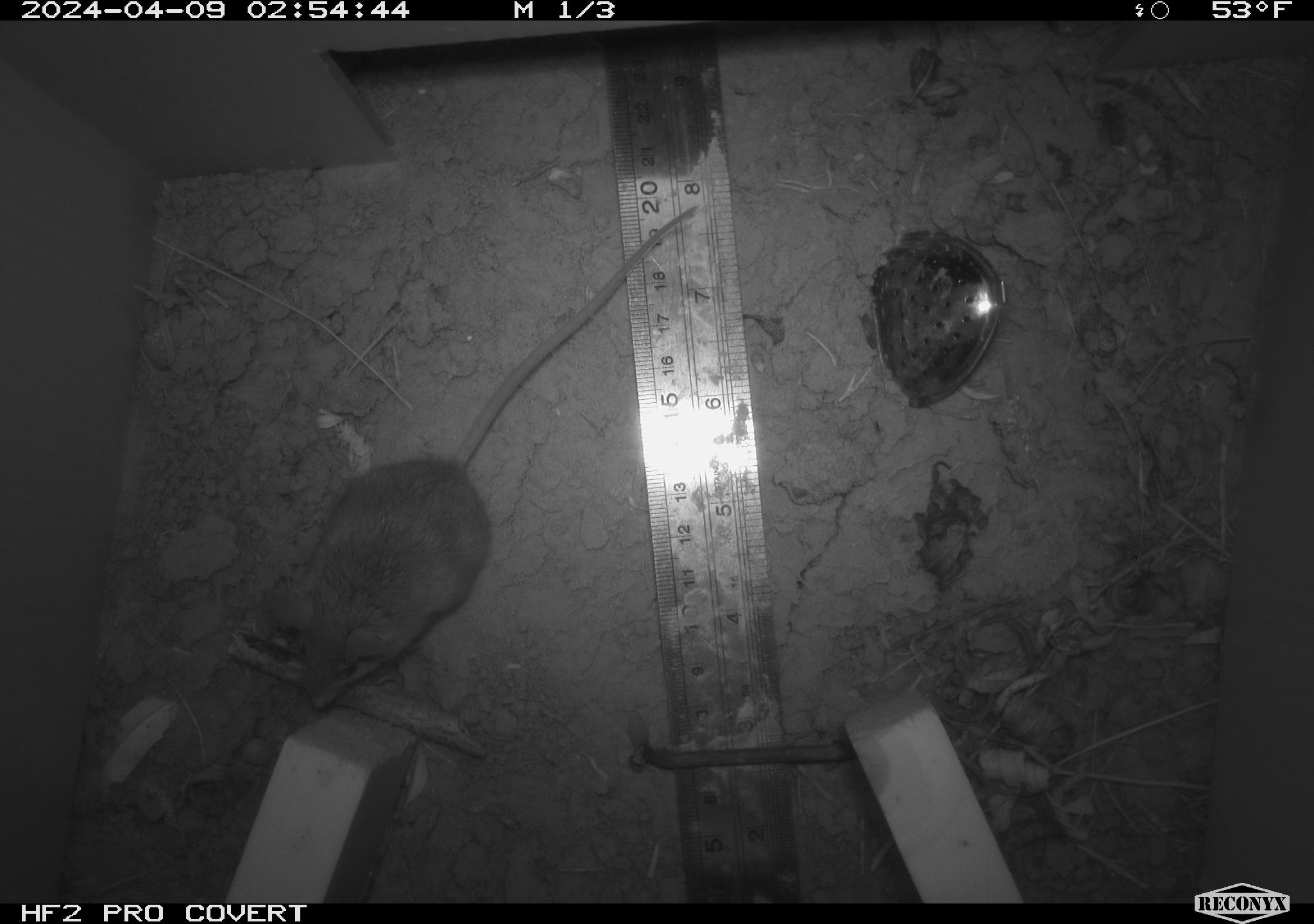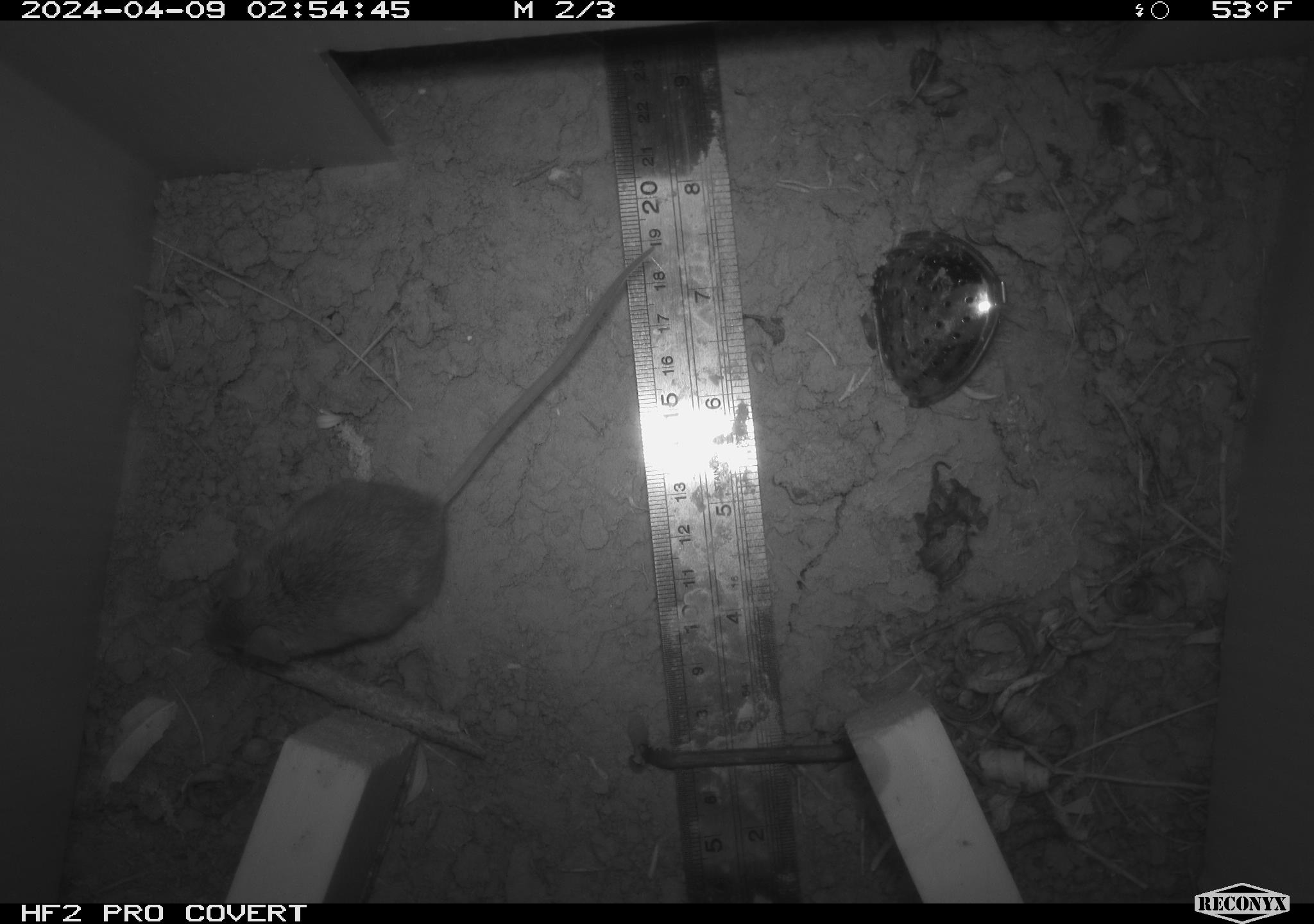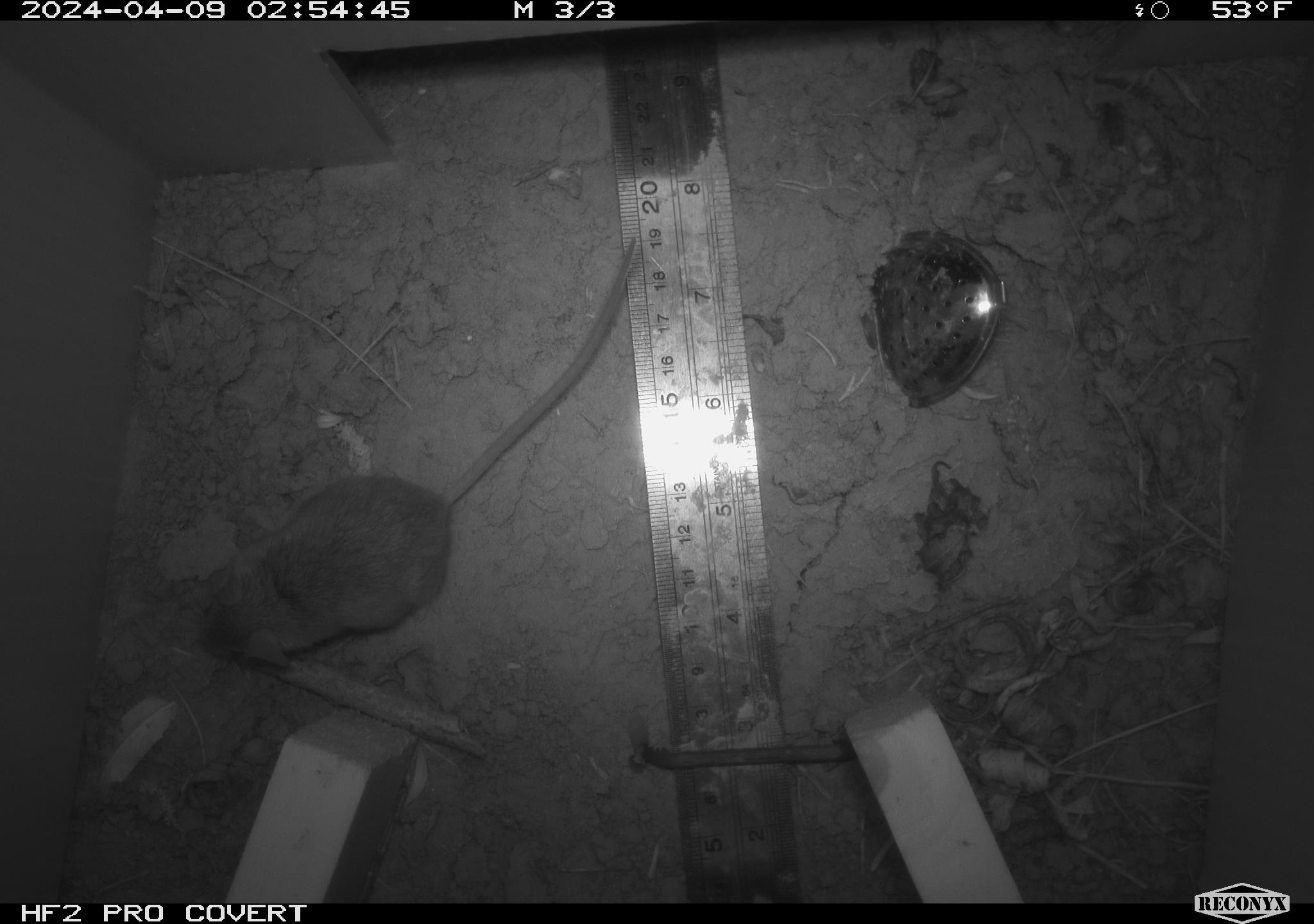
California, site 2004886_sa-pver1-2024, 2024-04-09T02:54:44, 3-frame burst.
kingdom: Animalia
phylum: Chordata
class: Mammalia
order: Rodentia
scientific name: Rodentia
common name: mouse species